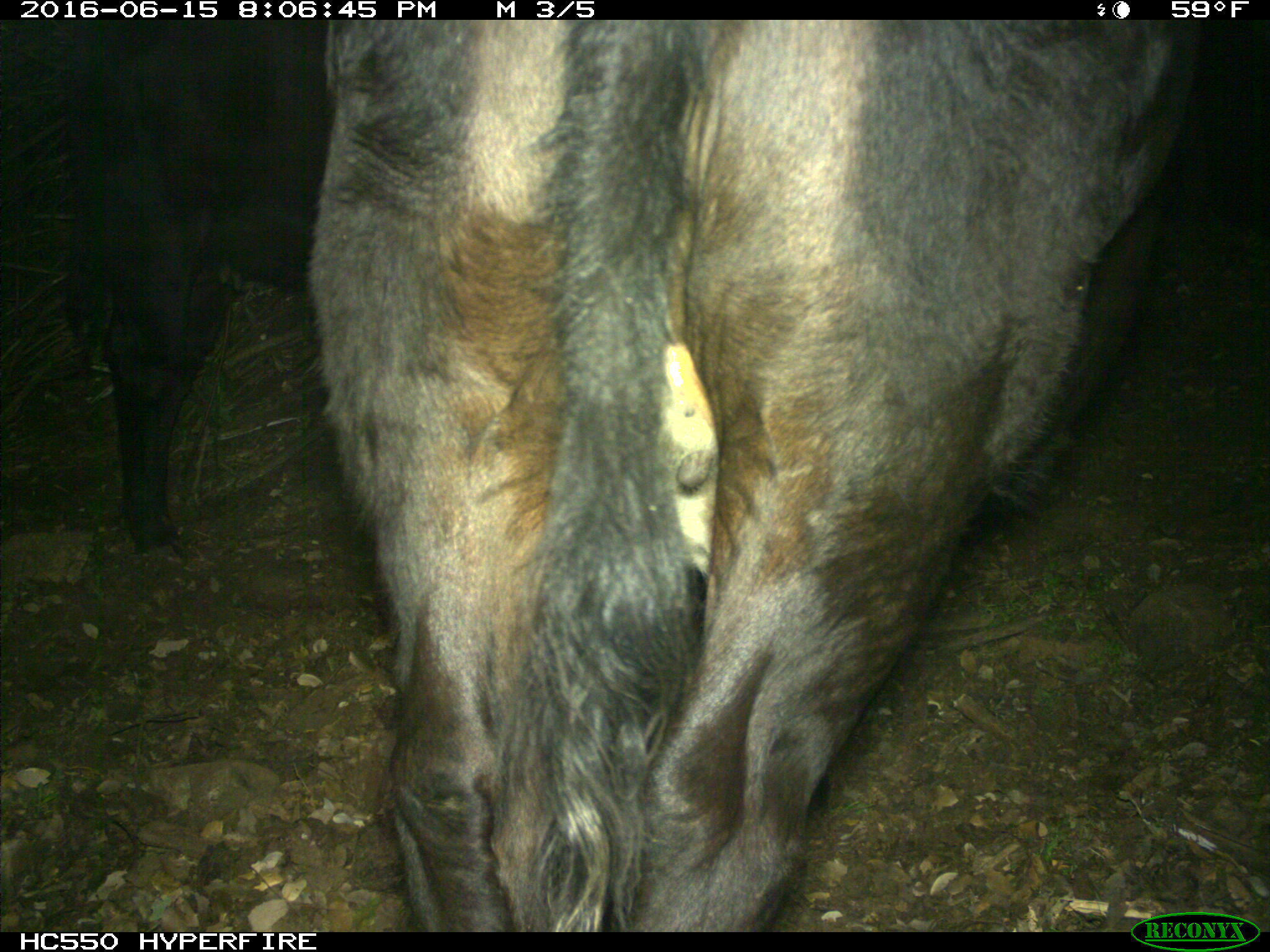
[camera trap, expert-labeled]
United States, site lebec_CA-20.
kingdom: Animalia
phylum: Chordata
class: Mammalia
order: Artiodactyla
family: Bovidae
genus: Bos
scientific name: Bos taurus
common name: domestic cow